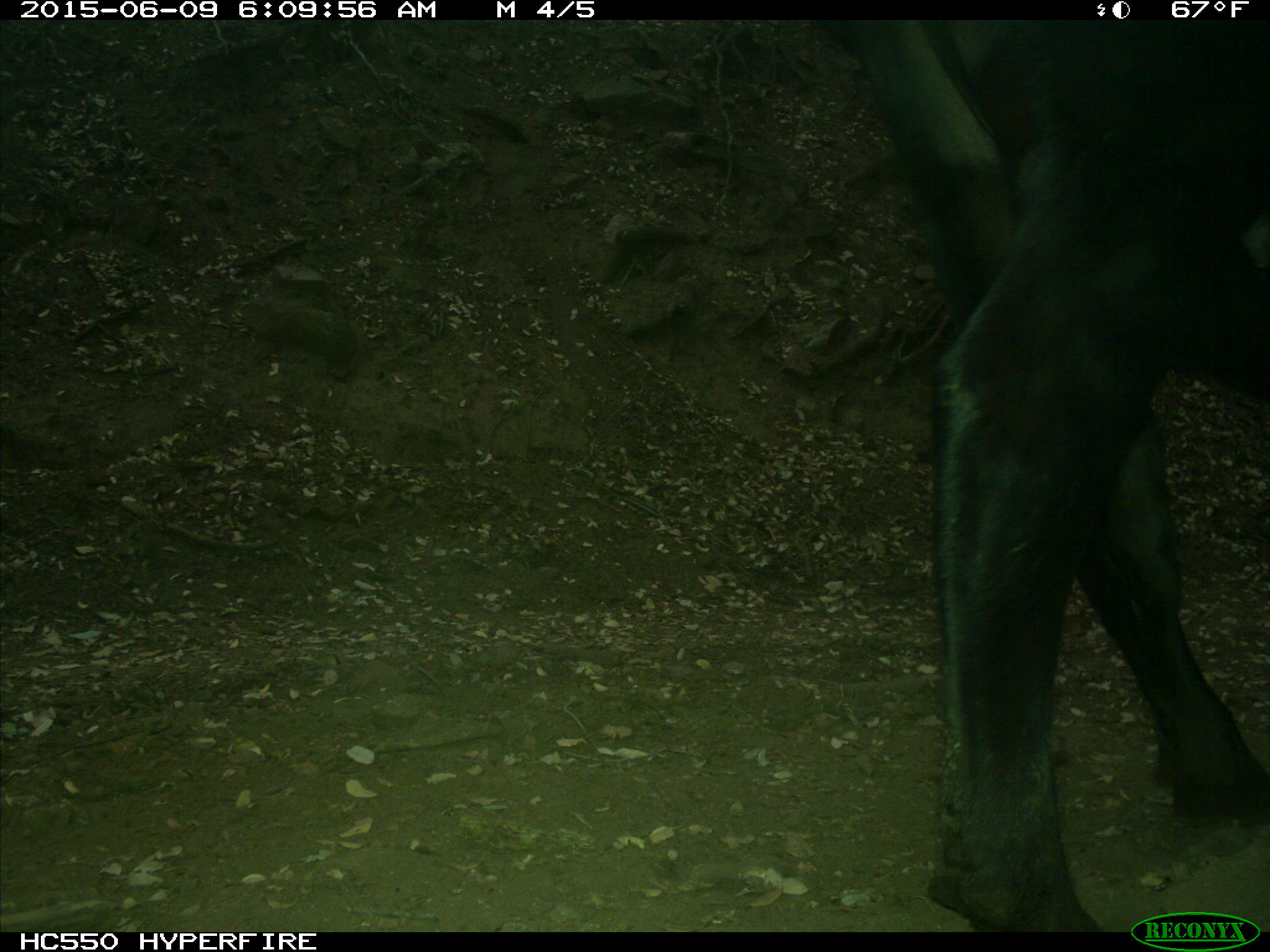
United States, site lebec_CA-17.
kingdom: Animalia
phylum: Chordata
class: Mammalia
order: Artiodactyla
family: Bovidae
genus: Bos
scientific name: Bos taurus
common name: domestic cow